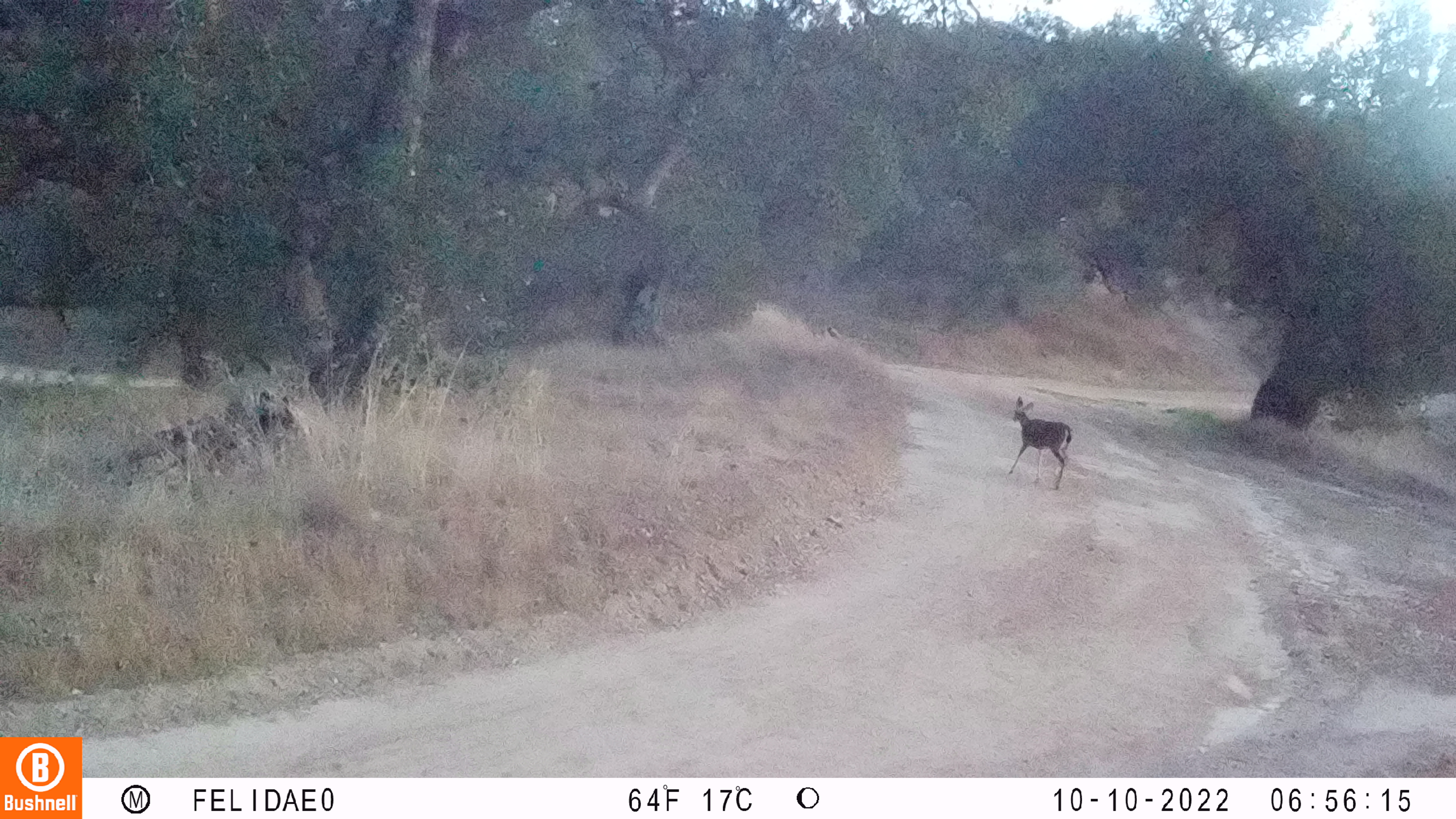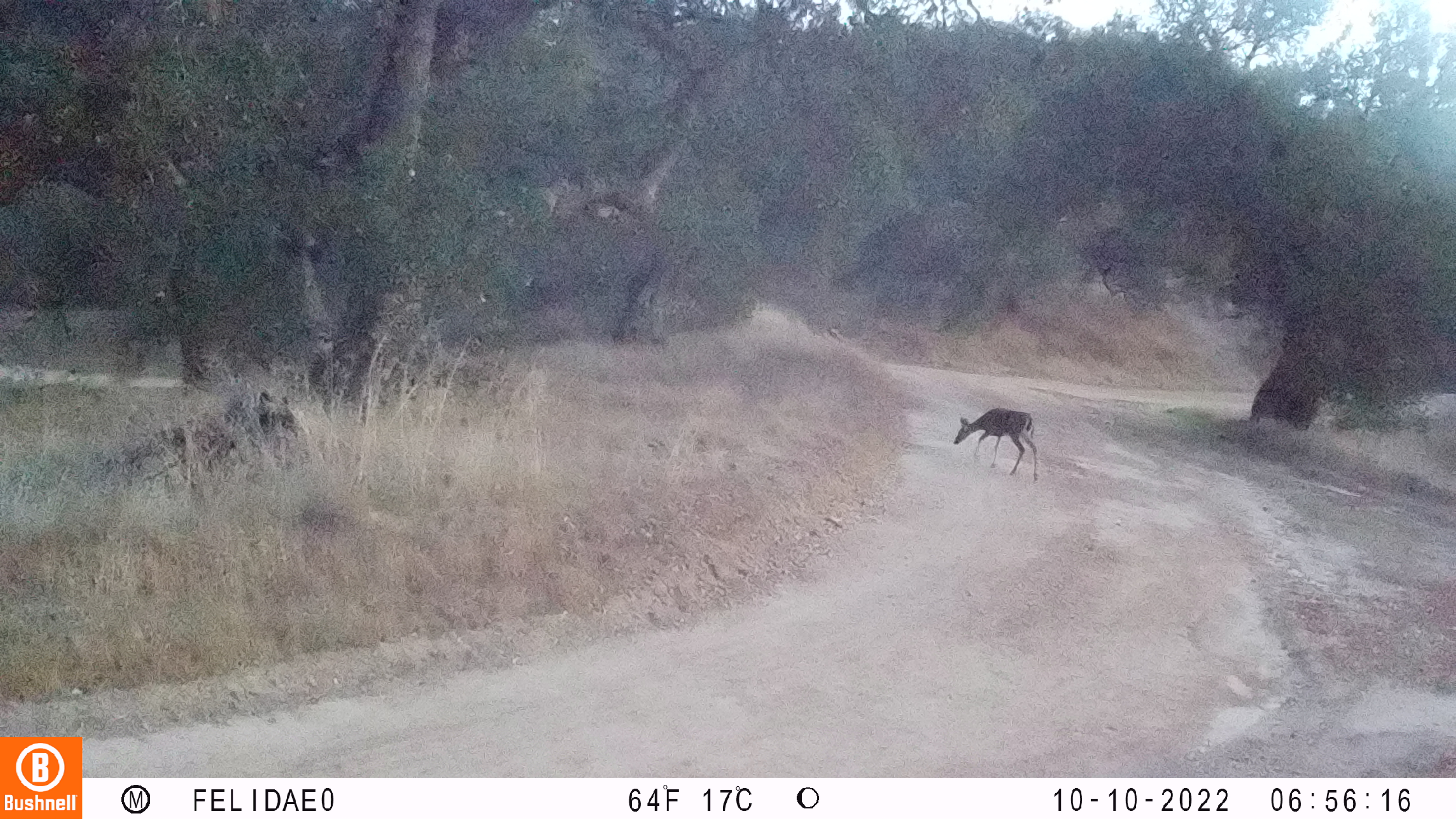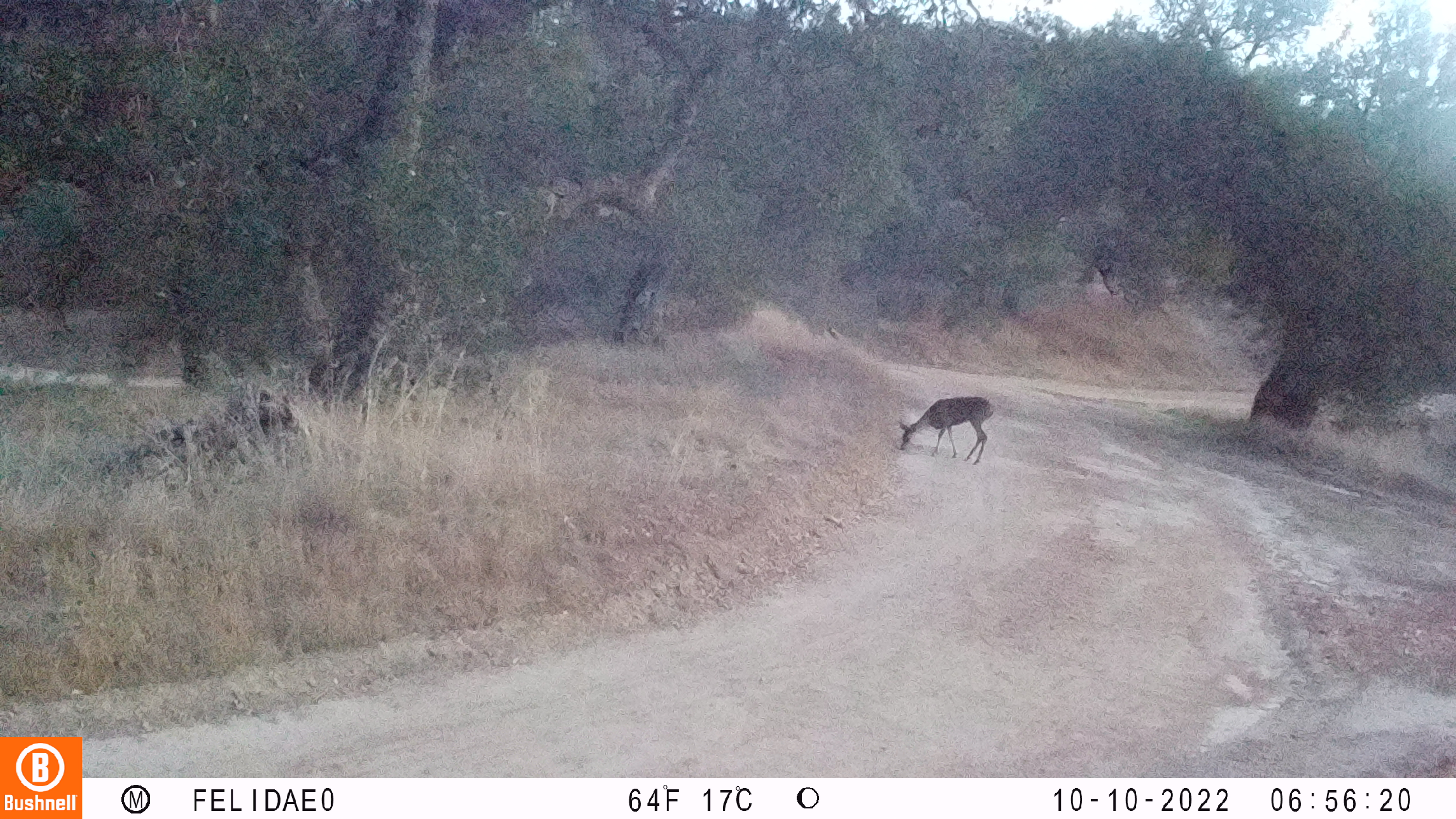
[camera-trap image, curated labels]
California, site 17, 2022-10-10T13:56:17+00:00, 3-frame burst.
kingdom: Animalia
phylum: Chordata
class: Mammalia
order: Artiodactyla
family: Cervidae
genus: Odocoileus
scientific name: Odocoileus hemionus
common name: mule deer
Mule deer (Odocoileus hemionus).